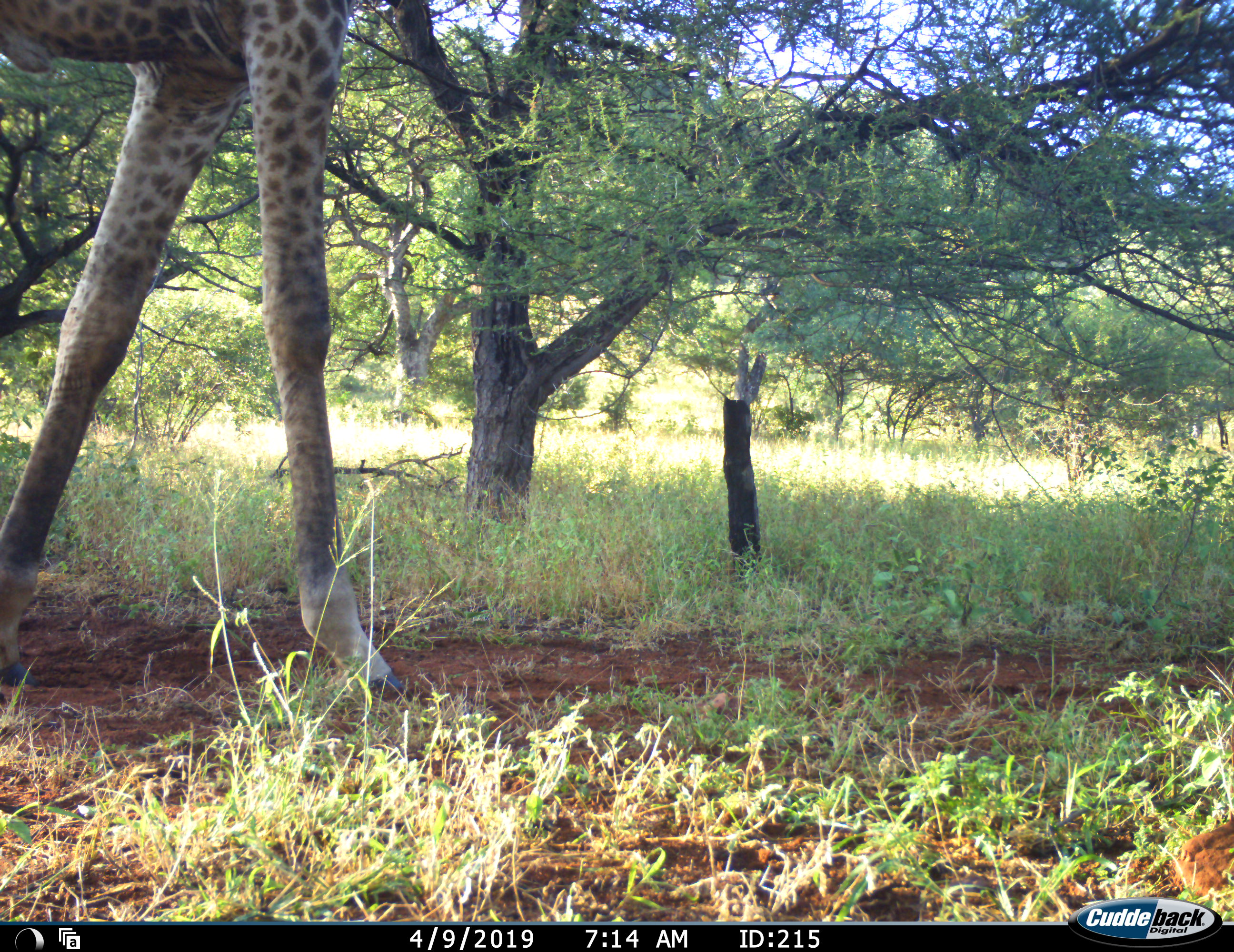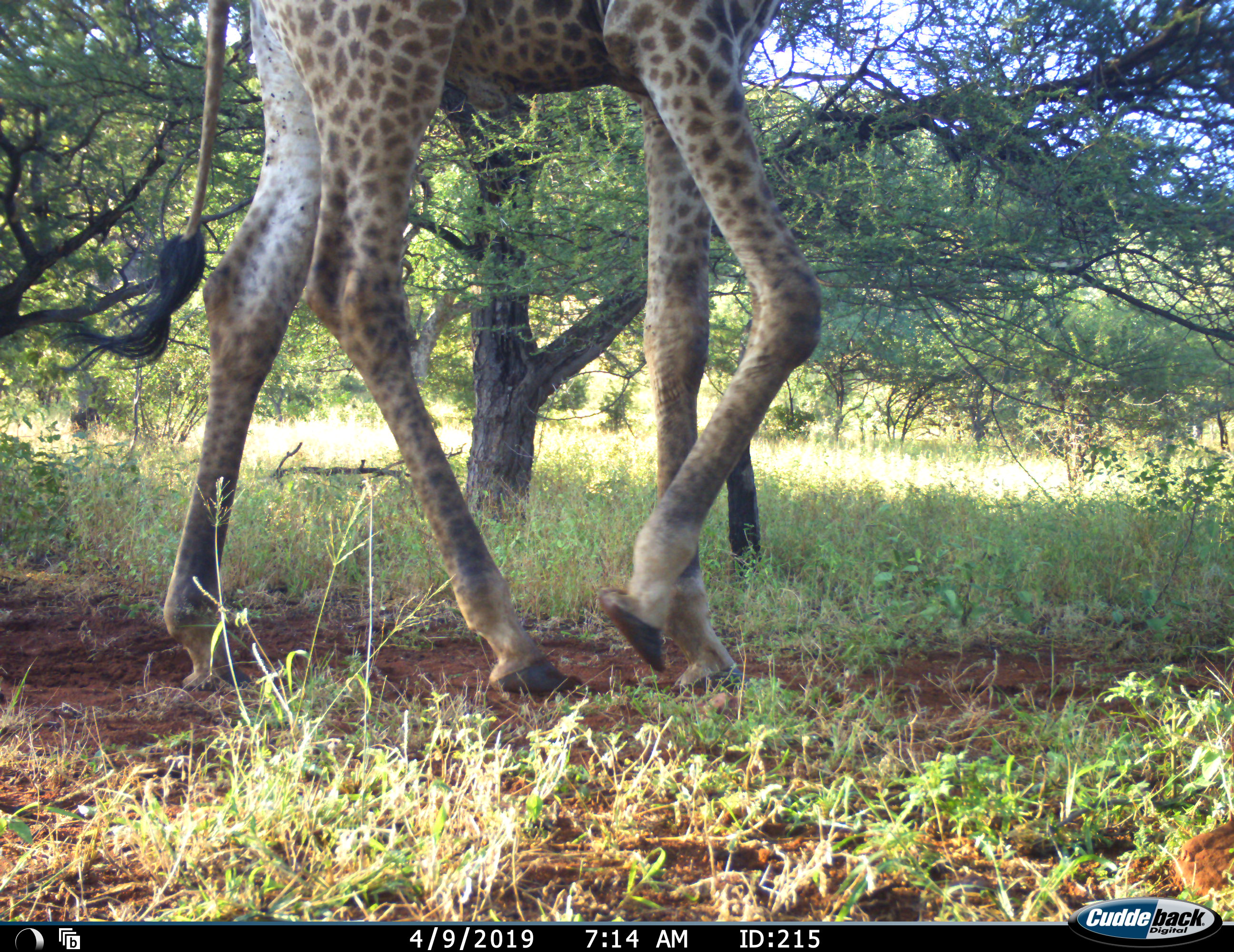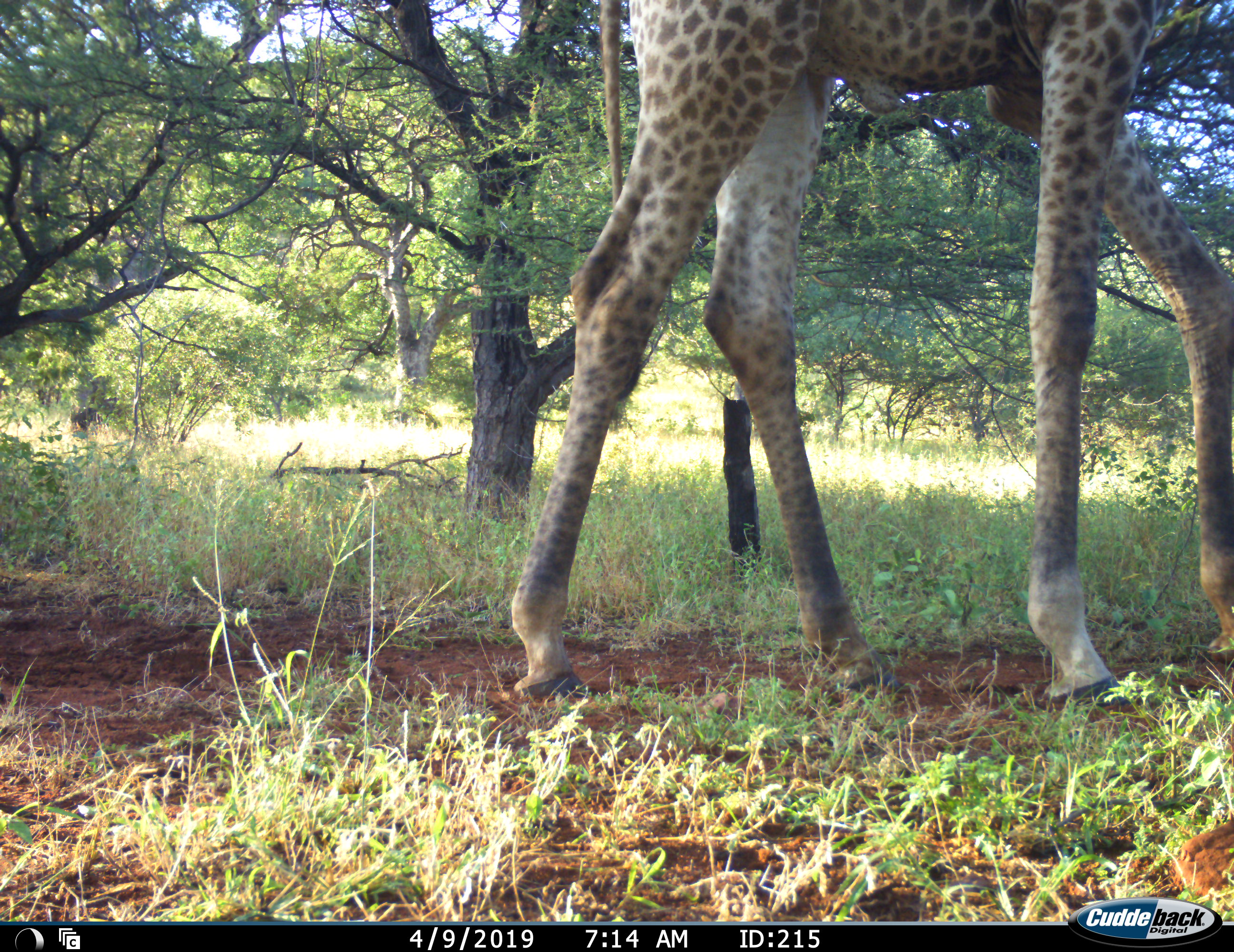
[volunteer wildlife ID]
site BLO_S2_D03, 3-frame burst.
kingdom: Animalia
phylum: Chordata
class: Mammalia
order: Artiodactyla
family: Giraffidae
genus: Giraffa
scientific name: Giraffa camelopardalis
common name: giraffe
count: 1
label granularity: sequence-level